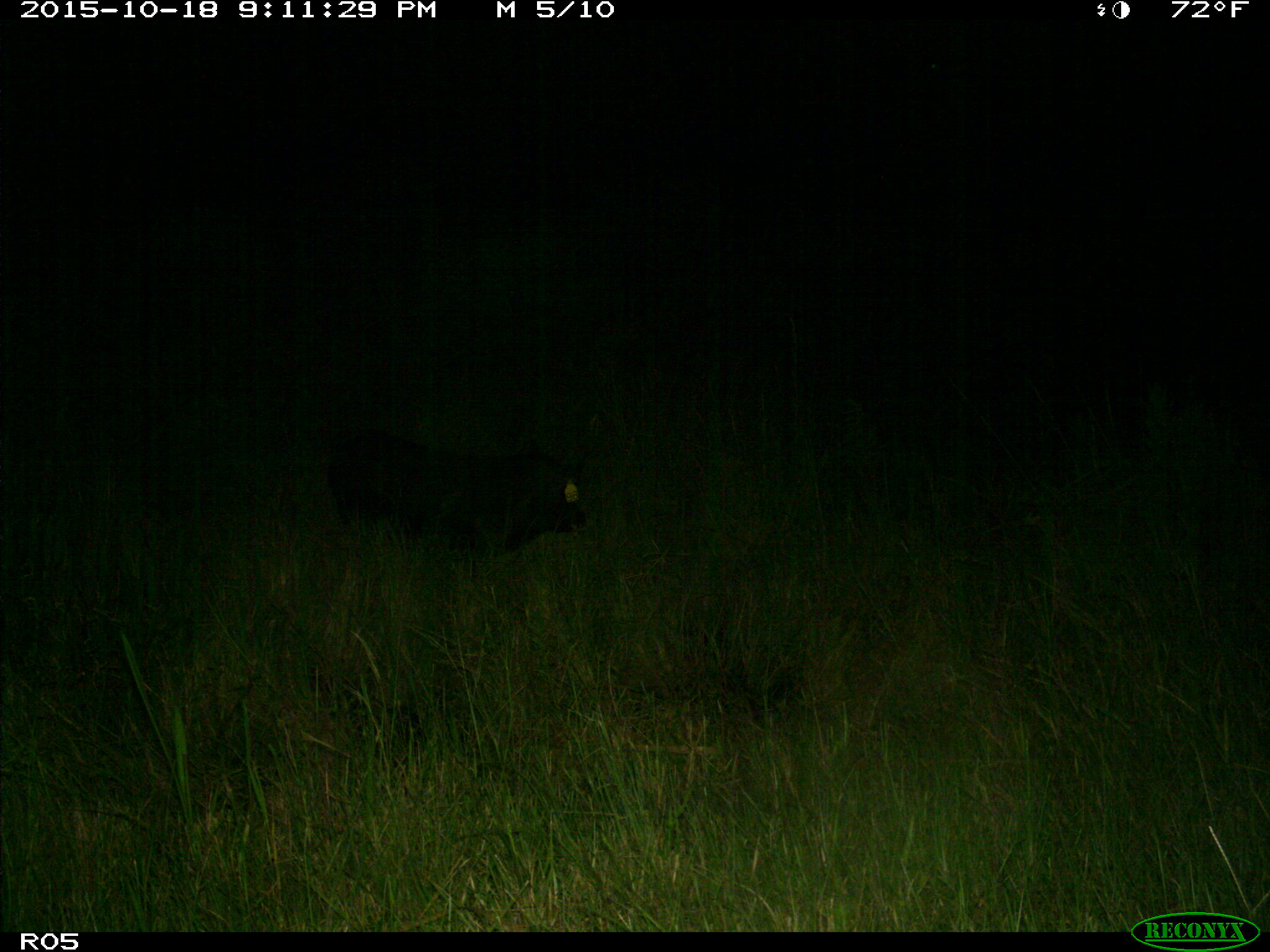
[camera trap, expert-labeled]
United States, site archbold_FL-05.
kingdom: Animalia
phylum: Chordata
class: Mammalia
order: Artiodactyla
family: Suidae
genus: Sus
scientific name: Sus scrofa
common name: wild boar